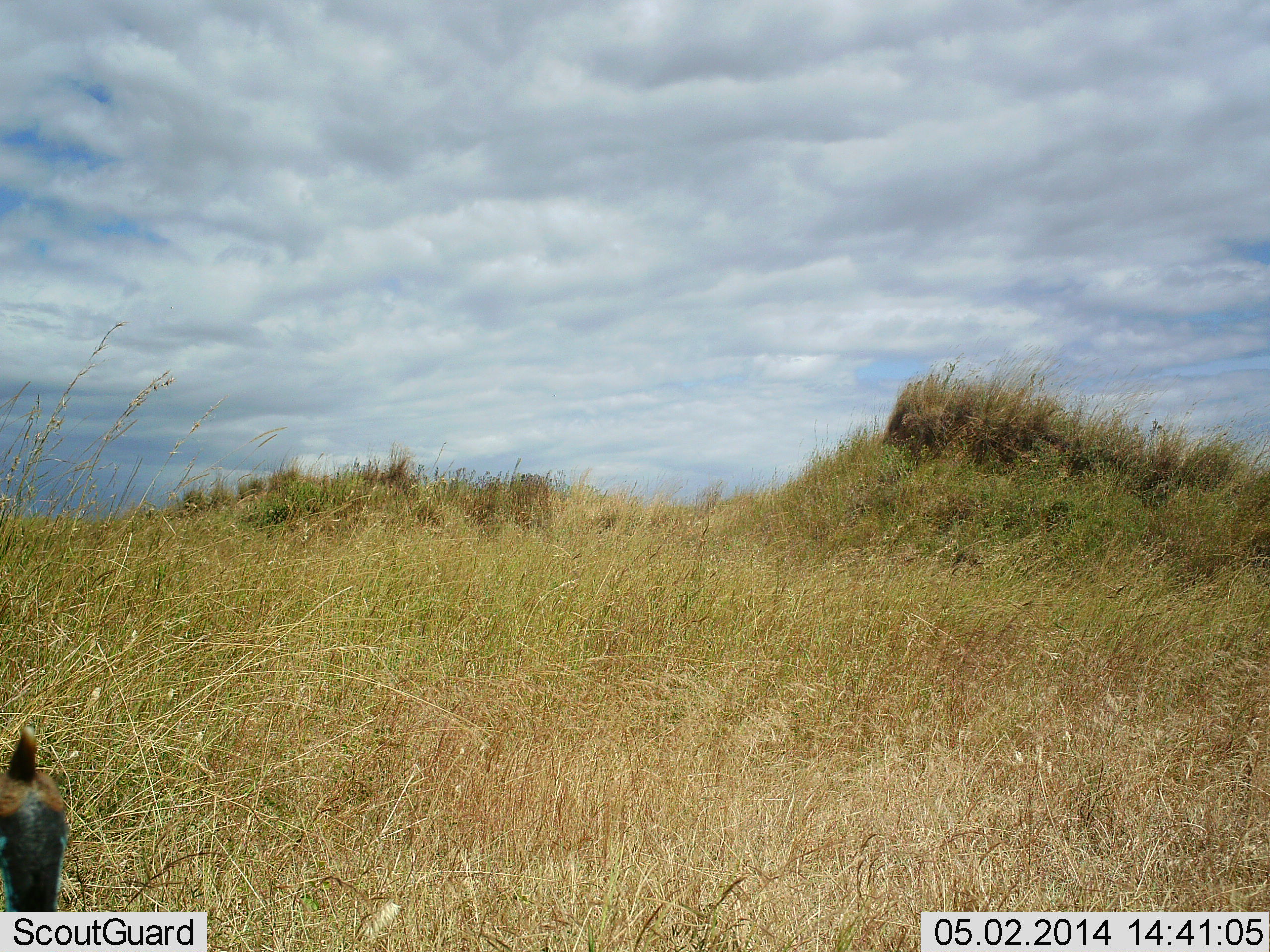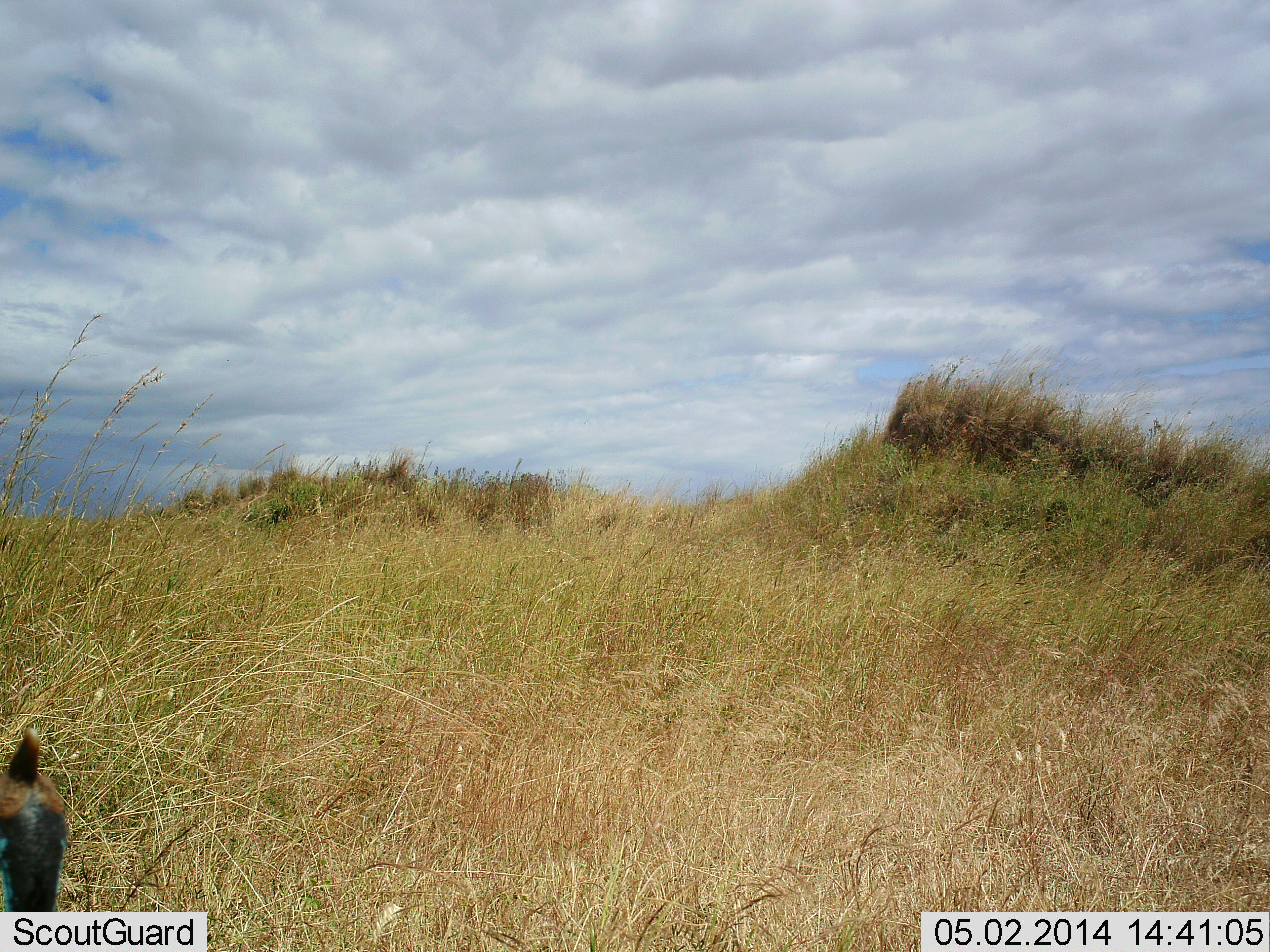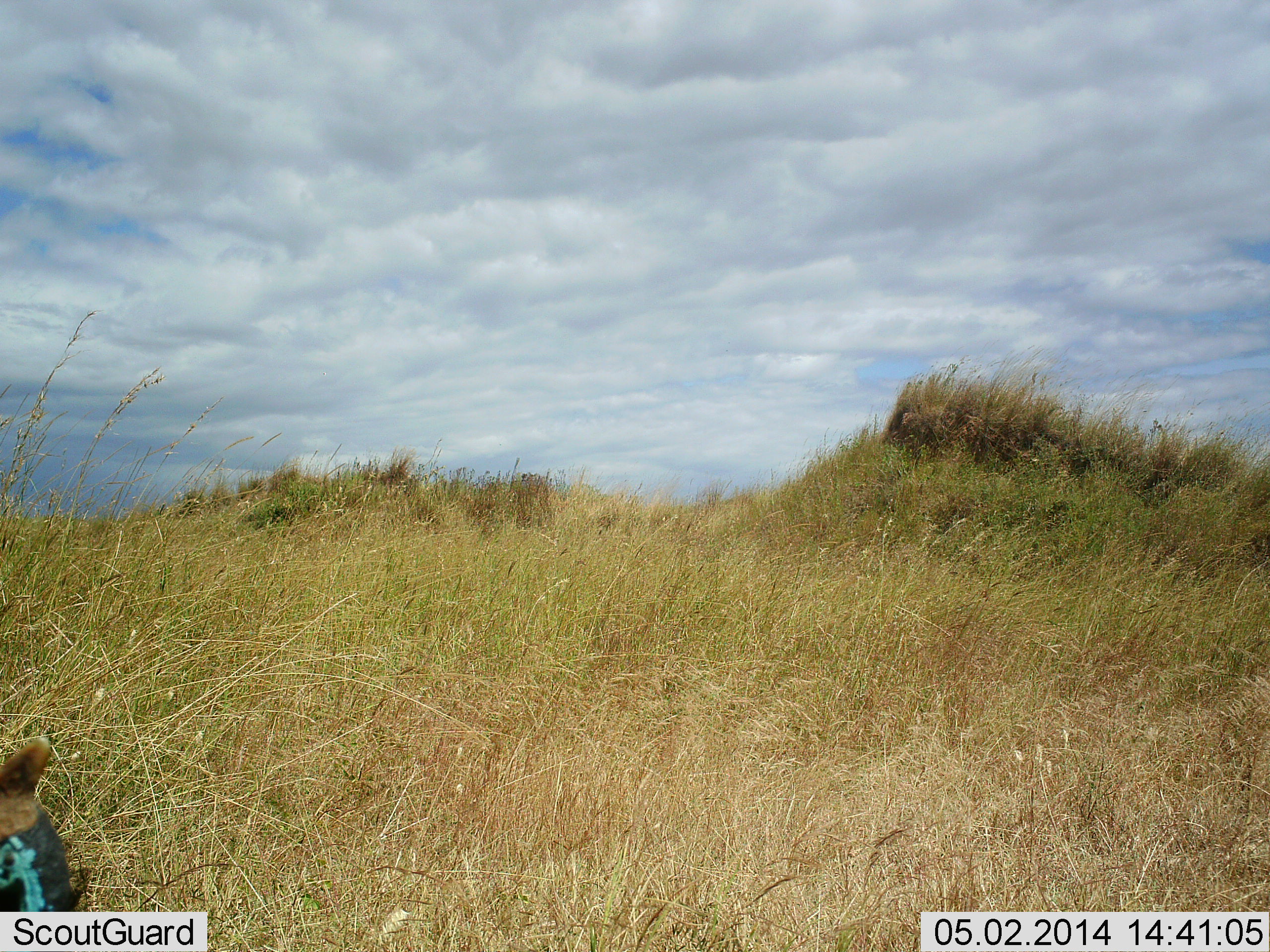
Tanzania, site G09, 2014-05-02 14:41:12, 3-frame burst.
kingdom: Animalia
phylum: Chordata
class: Aves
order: Galliformes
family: Numididae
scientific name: Numididae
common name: guinea fowl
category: guineafowl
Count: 1.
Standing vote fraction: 80%.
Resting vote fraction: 0%.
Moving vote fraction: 20%.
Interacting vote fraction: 0%.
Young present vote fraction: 0%.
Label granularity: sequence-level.